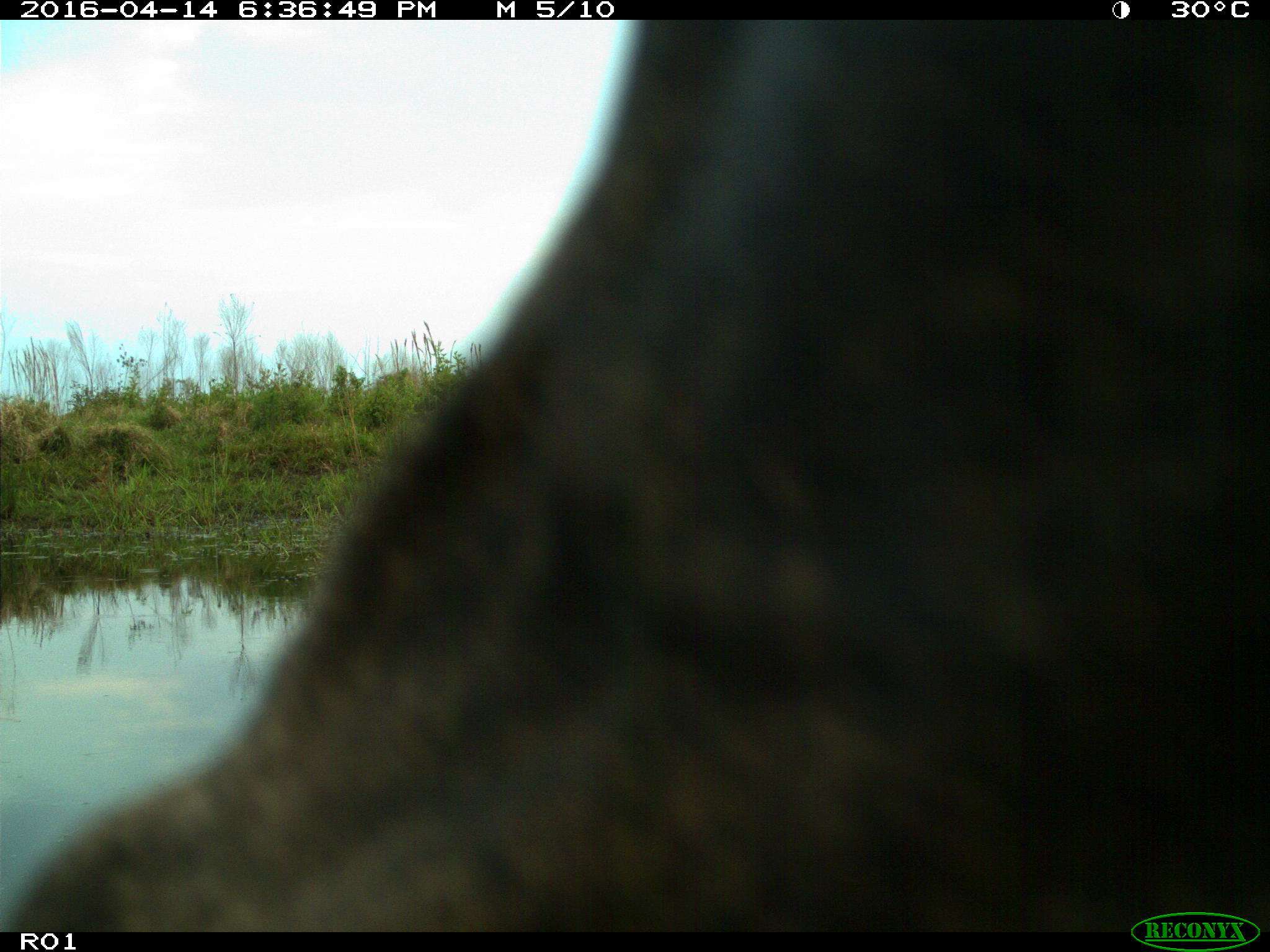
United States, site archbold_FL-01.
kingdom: Animalia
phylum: Chordata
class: Mammalia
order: Artiodactyla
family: Bovidae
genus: Bos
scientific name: Bos taurus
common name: domestic cow